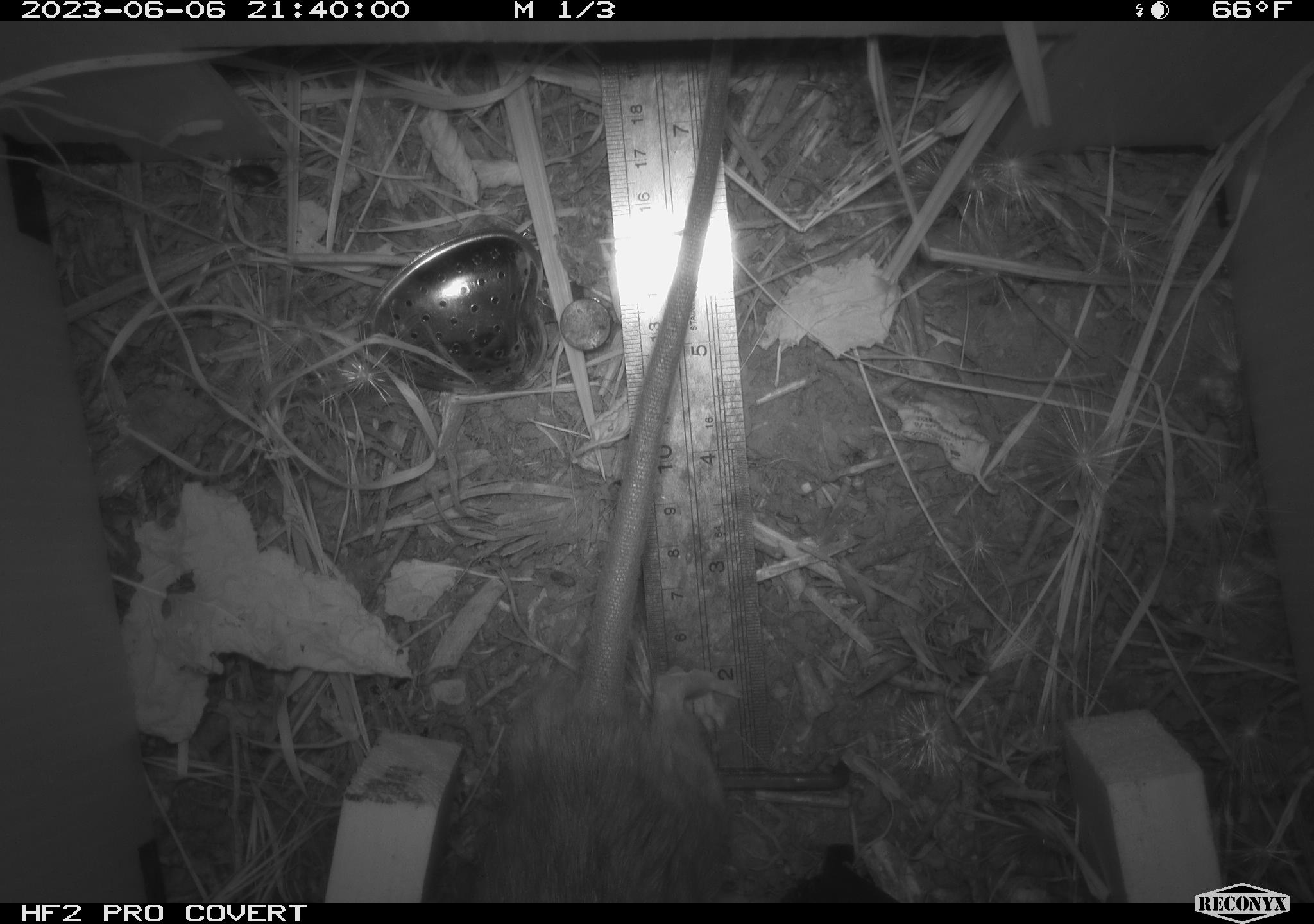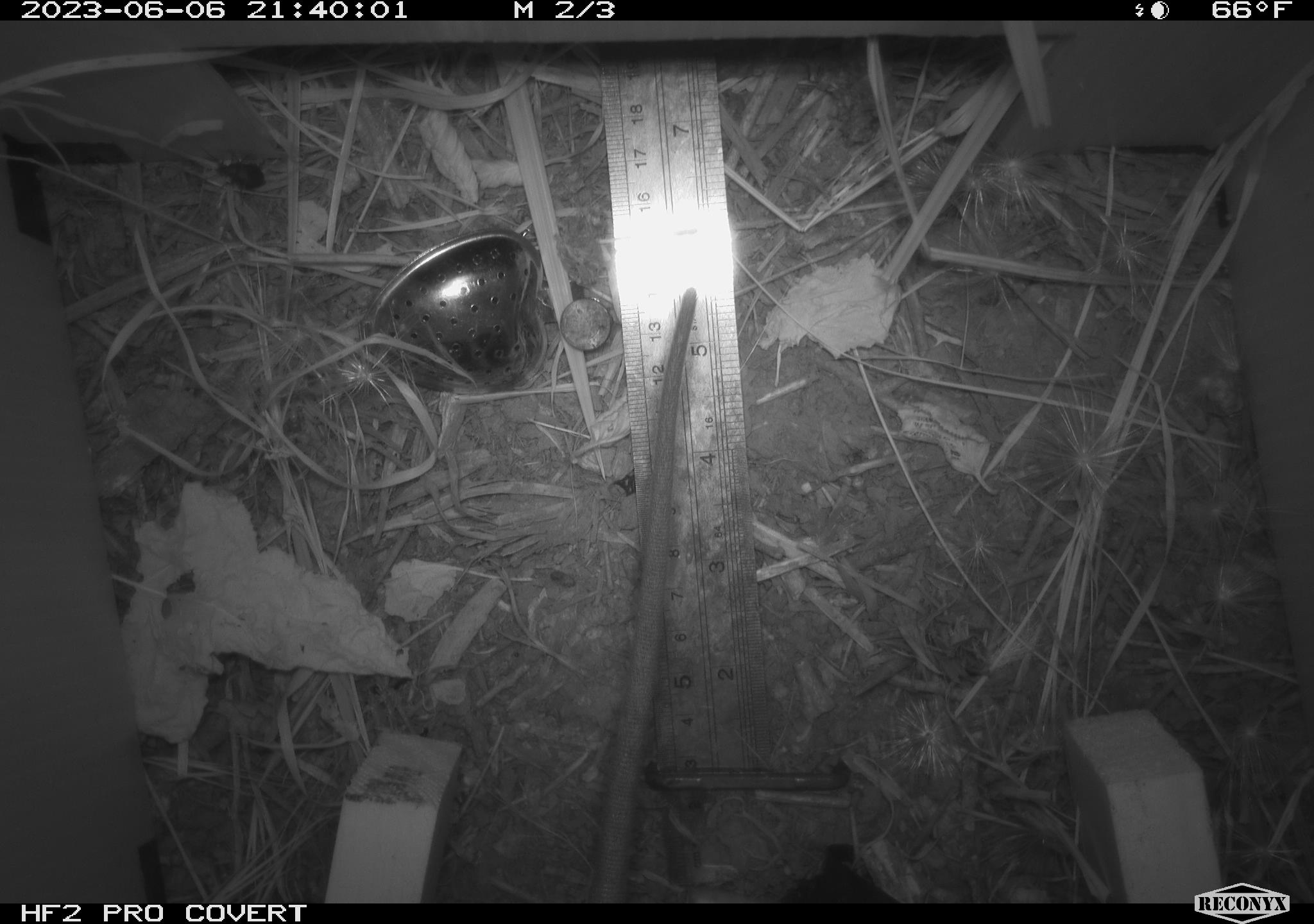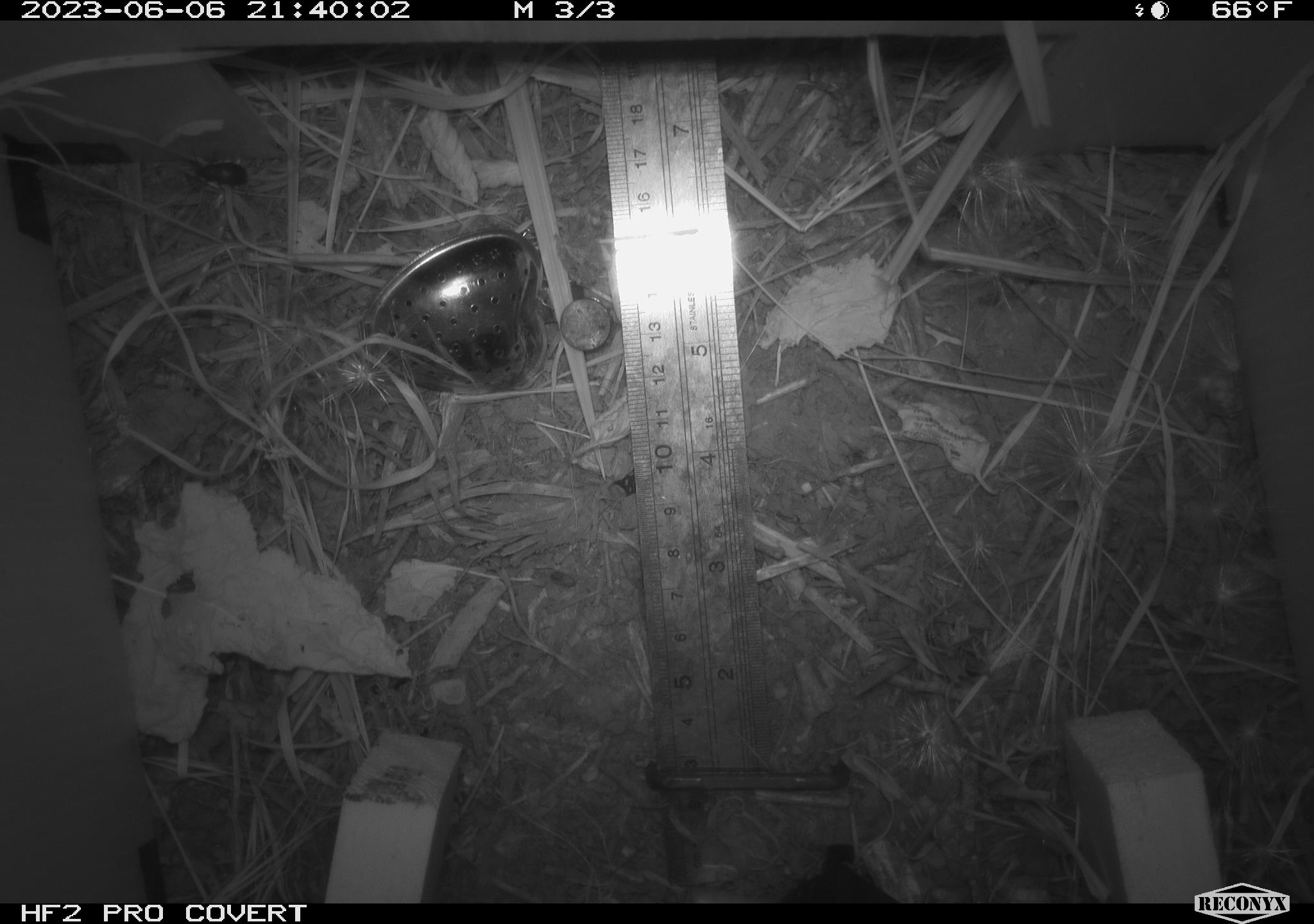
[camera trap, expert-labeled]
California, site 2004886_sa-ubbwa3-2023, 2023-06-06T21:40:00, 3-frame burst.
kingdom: Animalia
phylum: Chordata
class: Mammalia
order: Rodentia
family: Muridae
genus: Rattus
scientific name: Rattus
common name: rat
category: rattus species